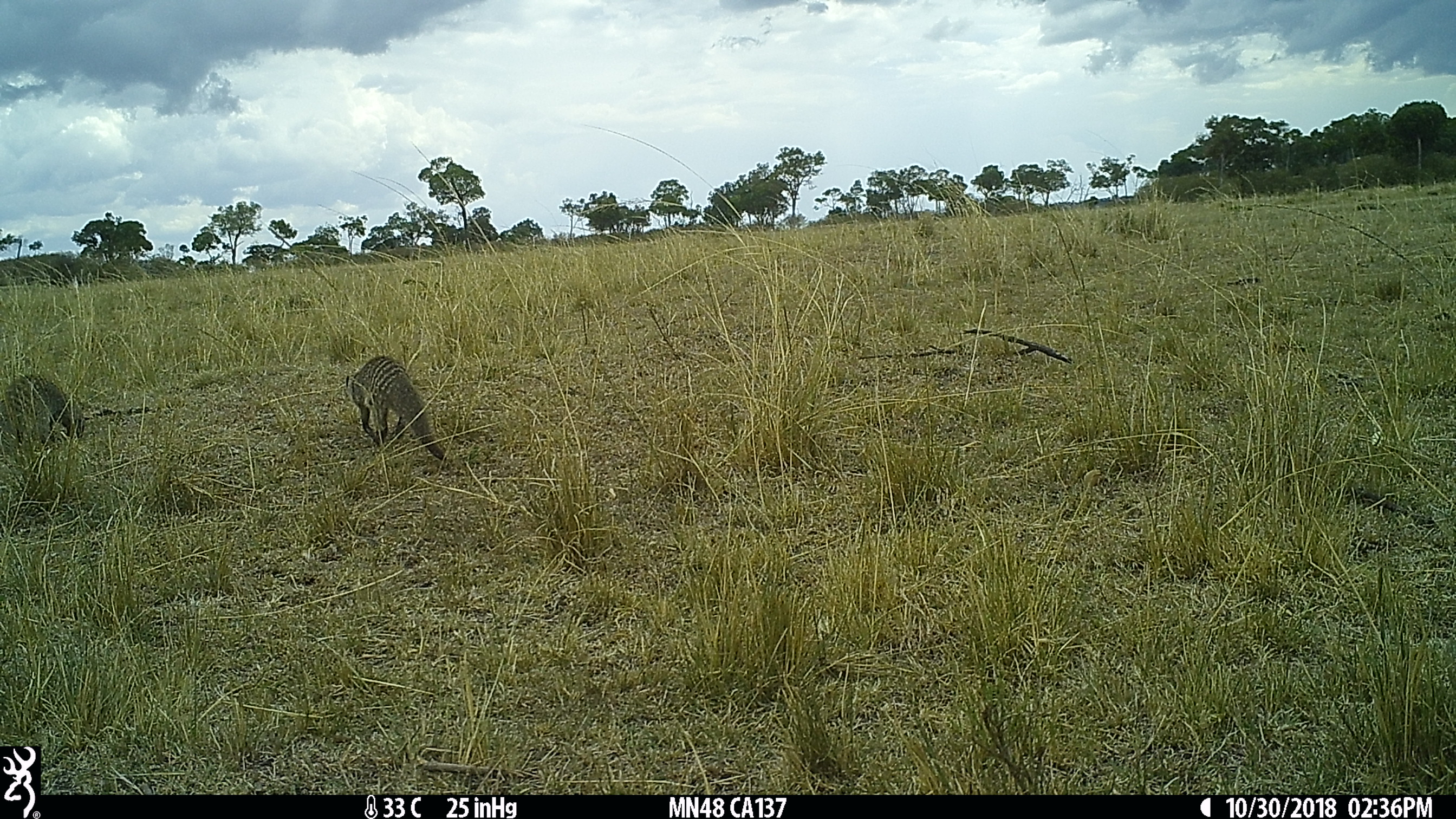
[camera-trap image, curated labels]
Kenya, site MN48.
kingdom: Animalia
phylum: Chordata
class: Mammalia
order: Carnivora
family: Herpestidae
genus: Mungos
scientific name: Mungos mungo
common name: banded mongoose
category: mongoose banded